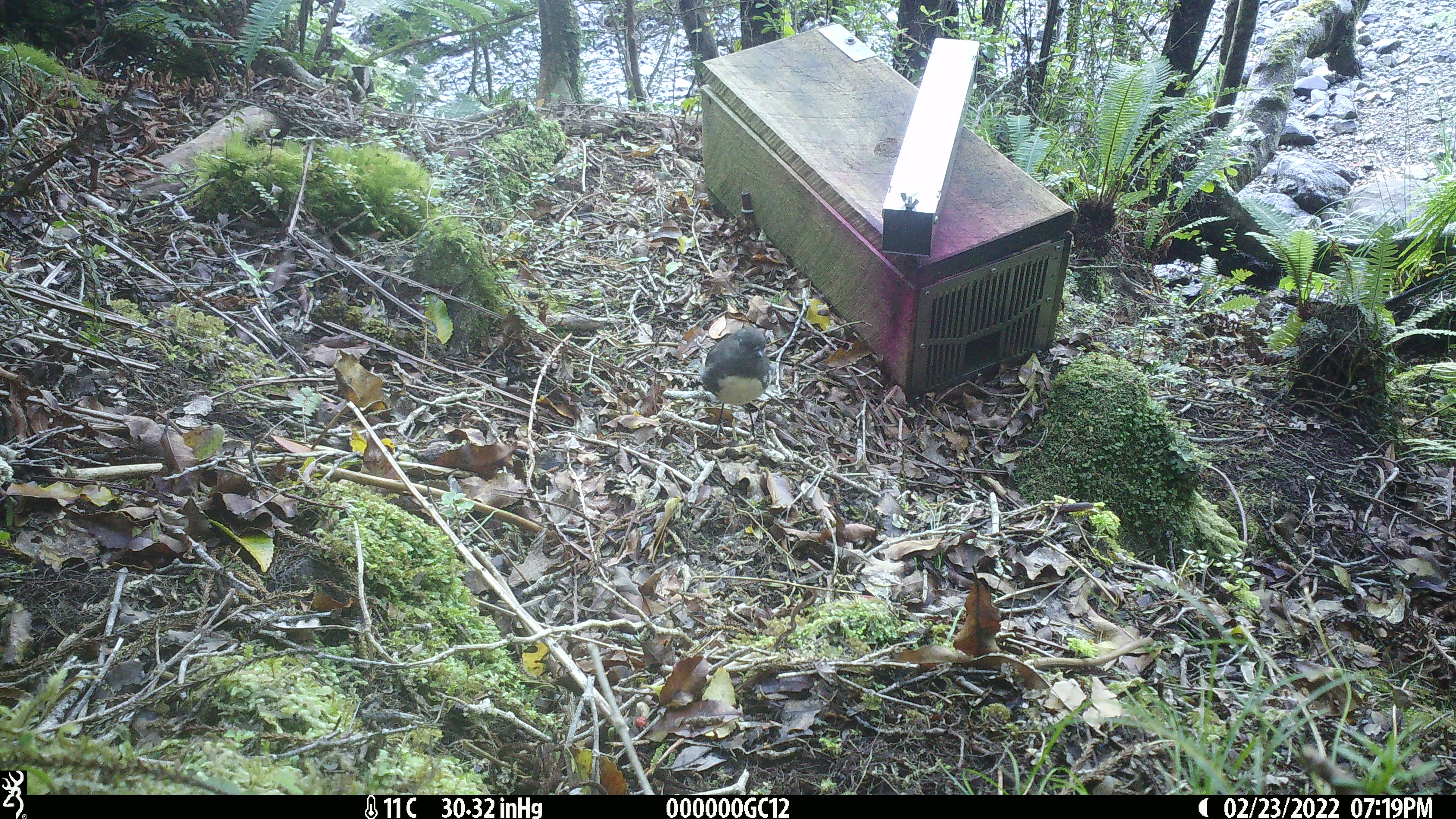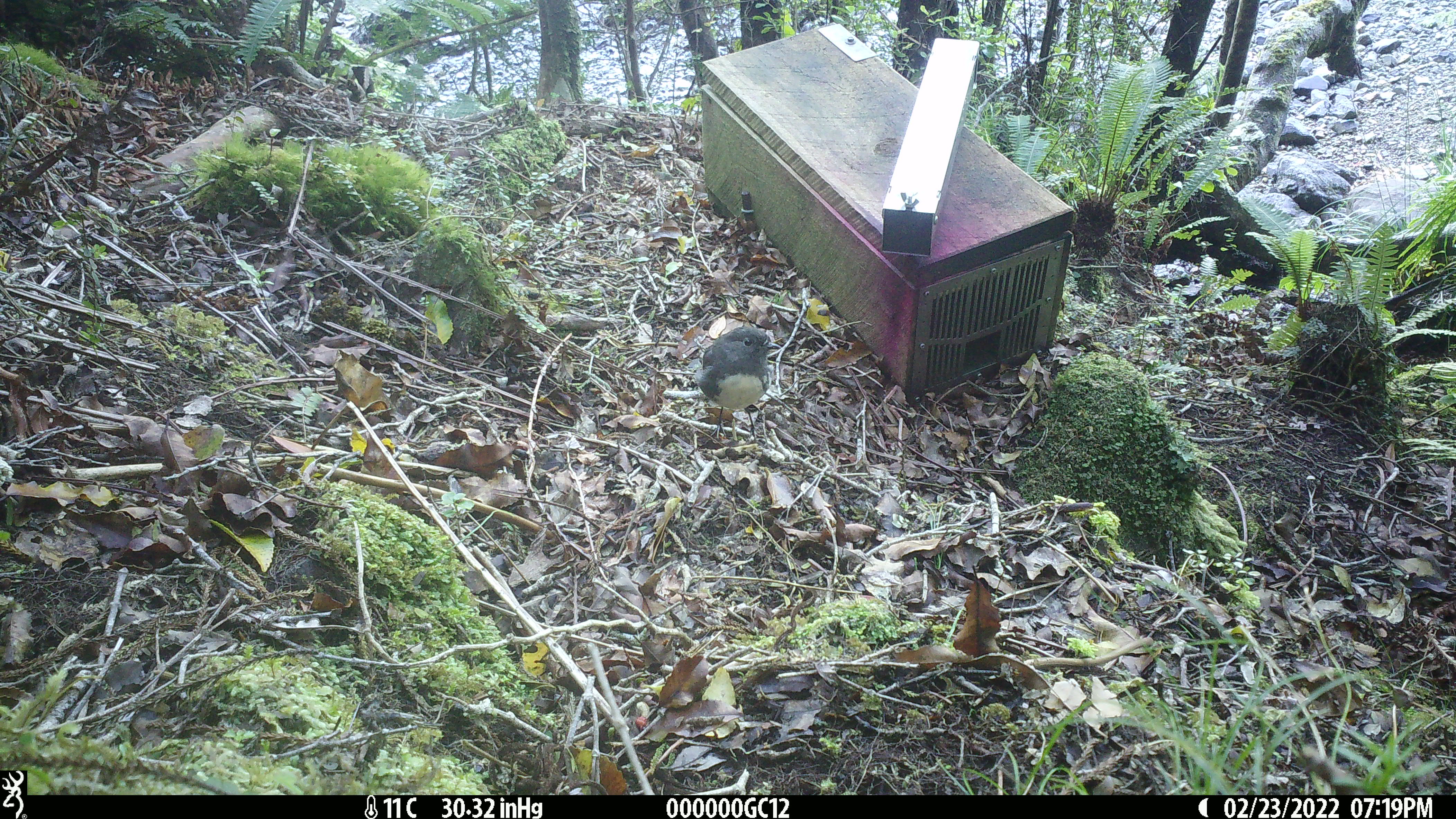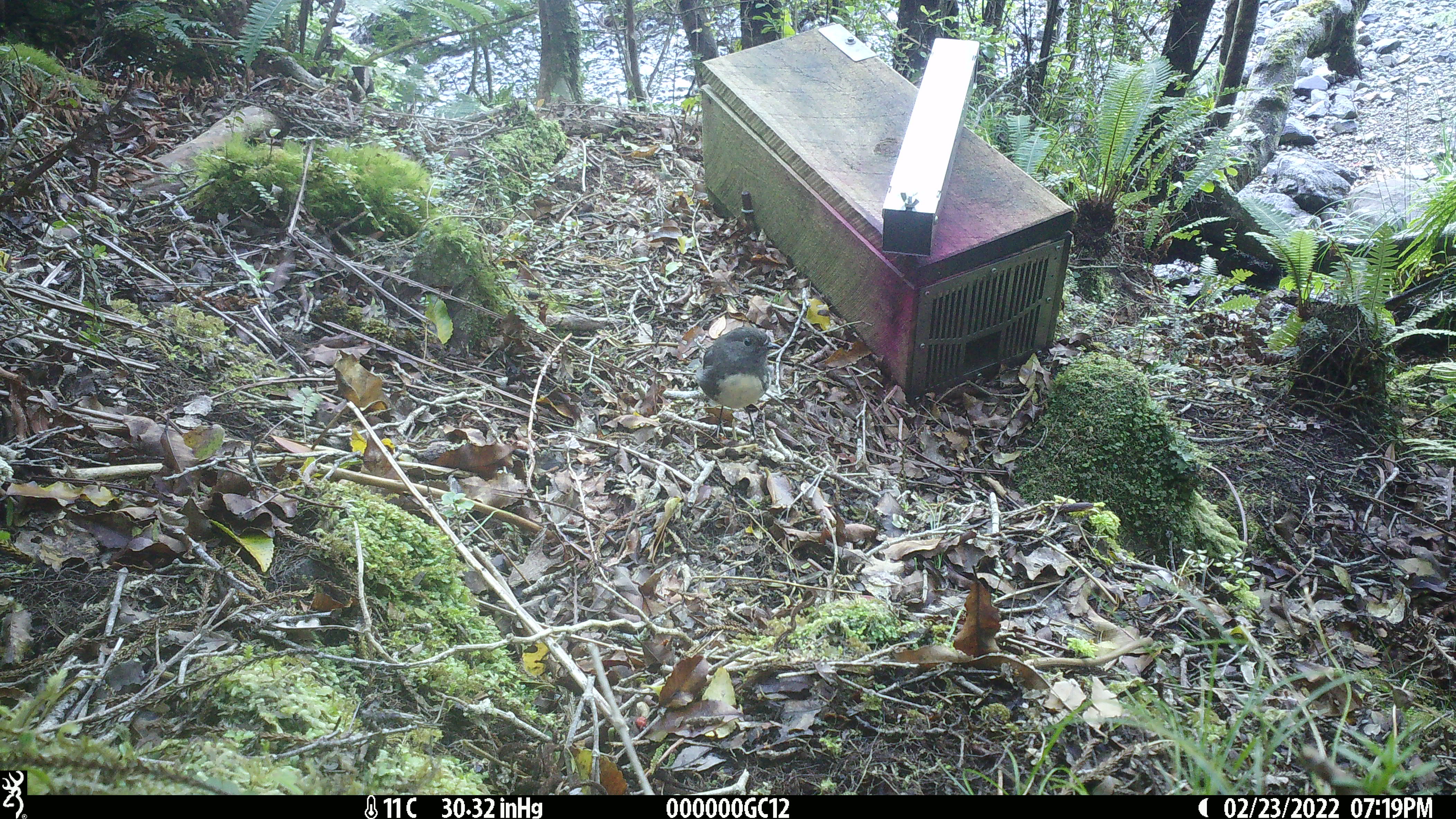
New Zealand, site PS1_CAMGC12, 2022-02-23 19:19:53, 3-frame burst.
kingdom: Animalia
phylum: Chordata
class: Aves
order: Passeriformes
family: Petroicidae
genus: Petroica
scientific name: Petroica australis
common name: new zealand robin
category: robin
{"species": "robin (new zealand robin) (Petroica australis)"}